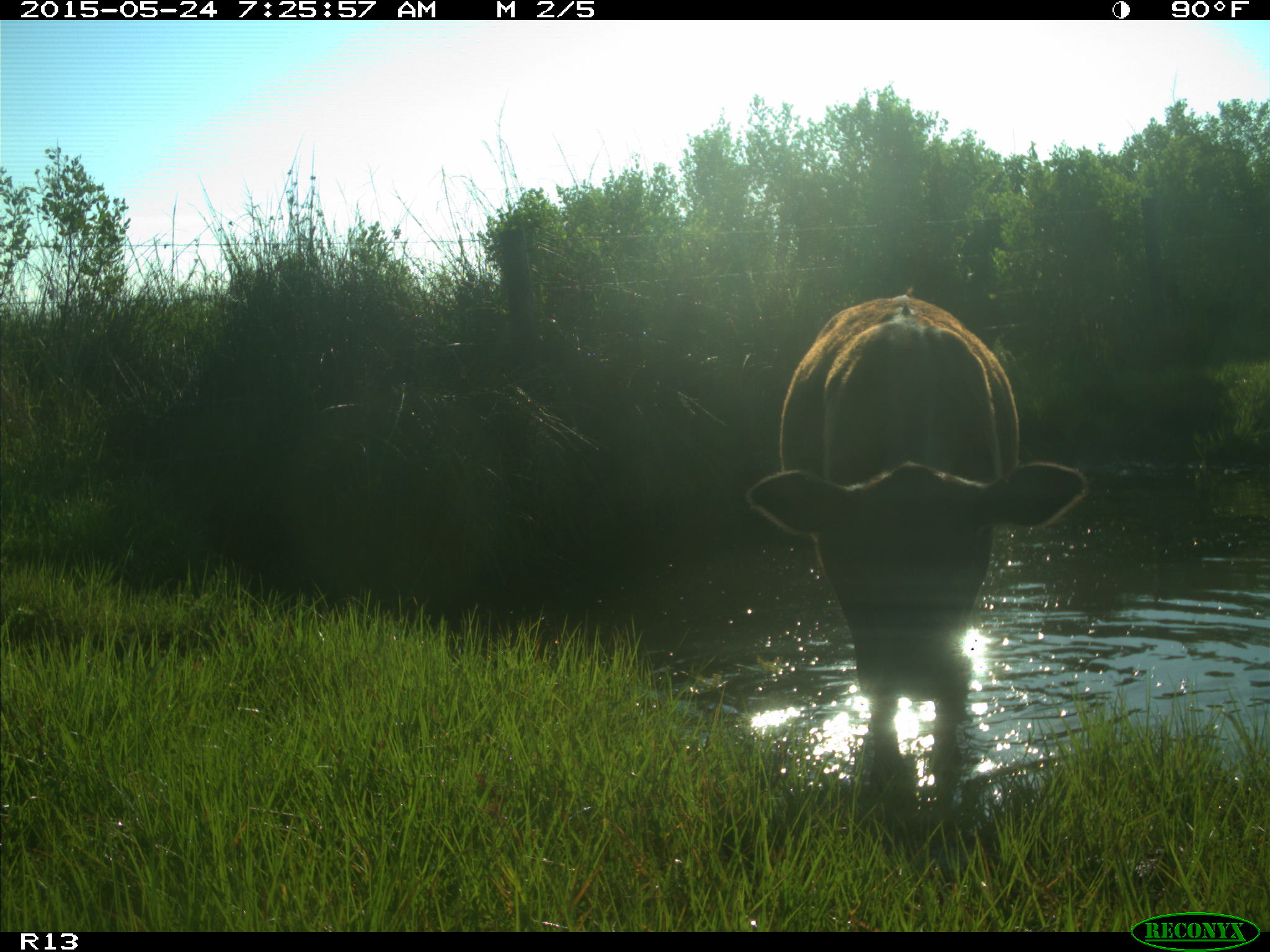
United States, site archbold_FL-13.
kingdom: Animalia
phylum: Chordata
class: Mammalia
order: Artiodactyla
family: Bovidae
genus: Bos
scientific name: Bos taurus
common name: domestic cow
Bos taurus (domestic cow).